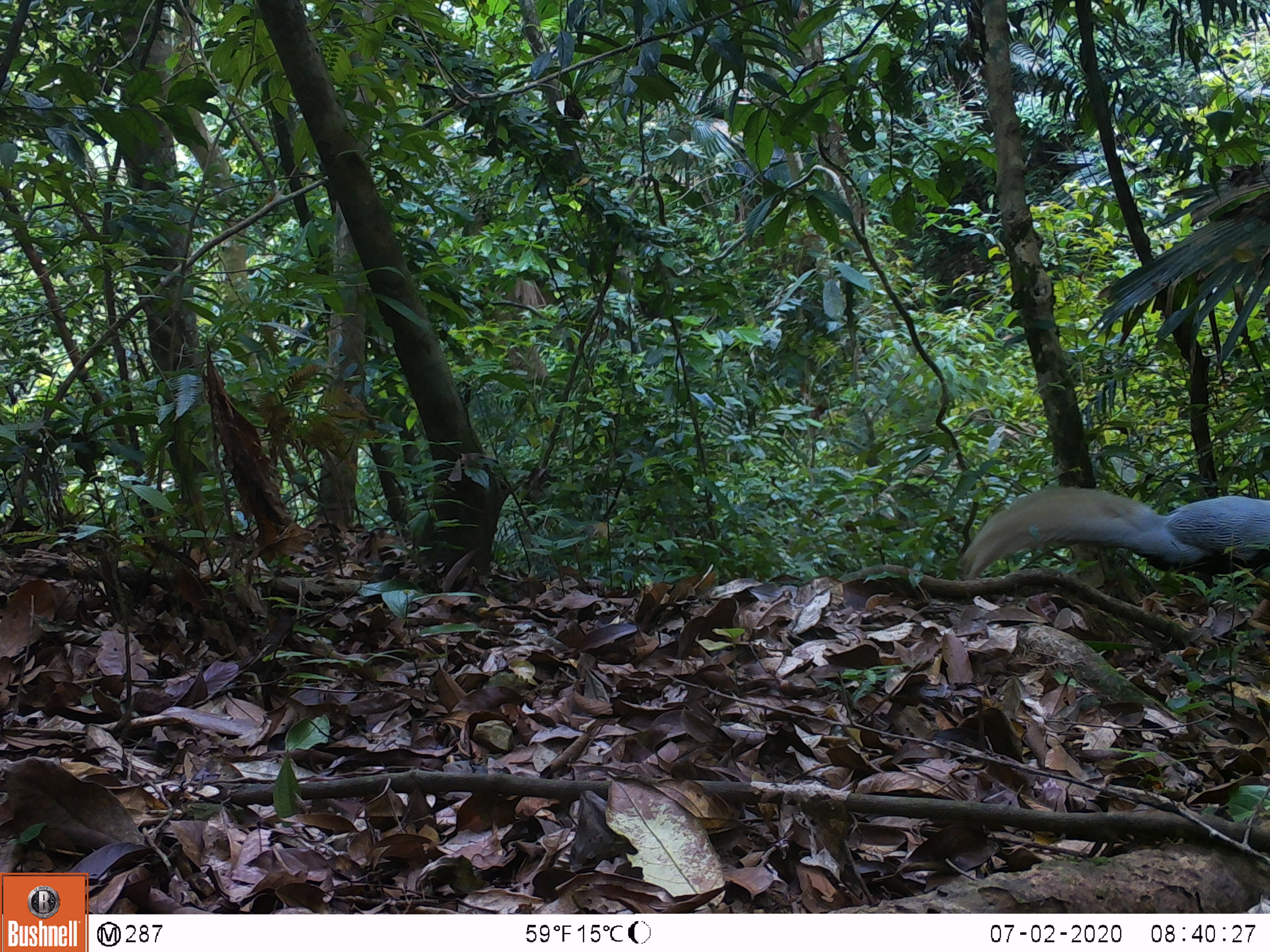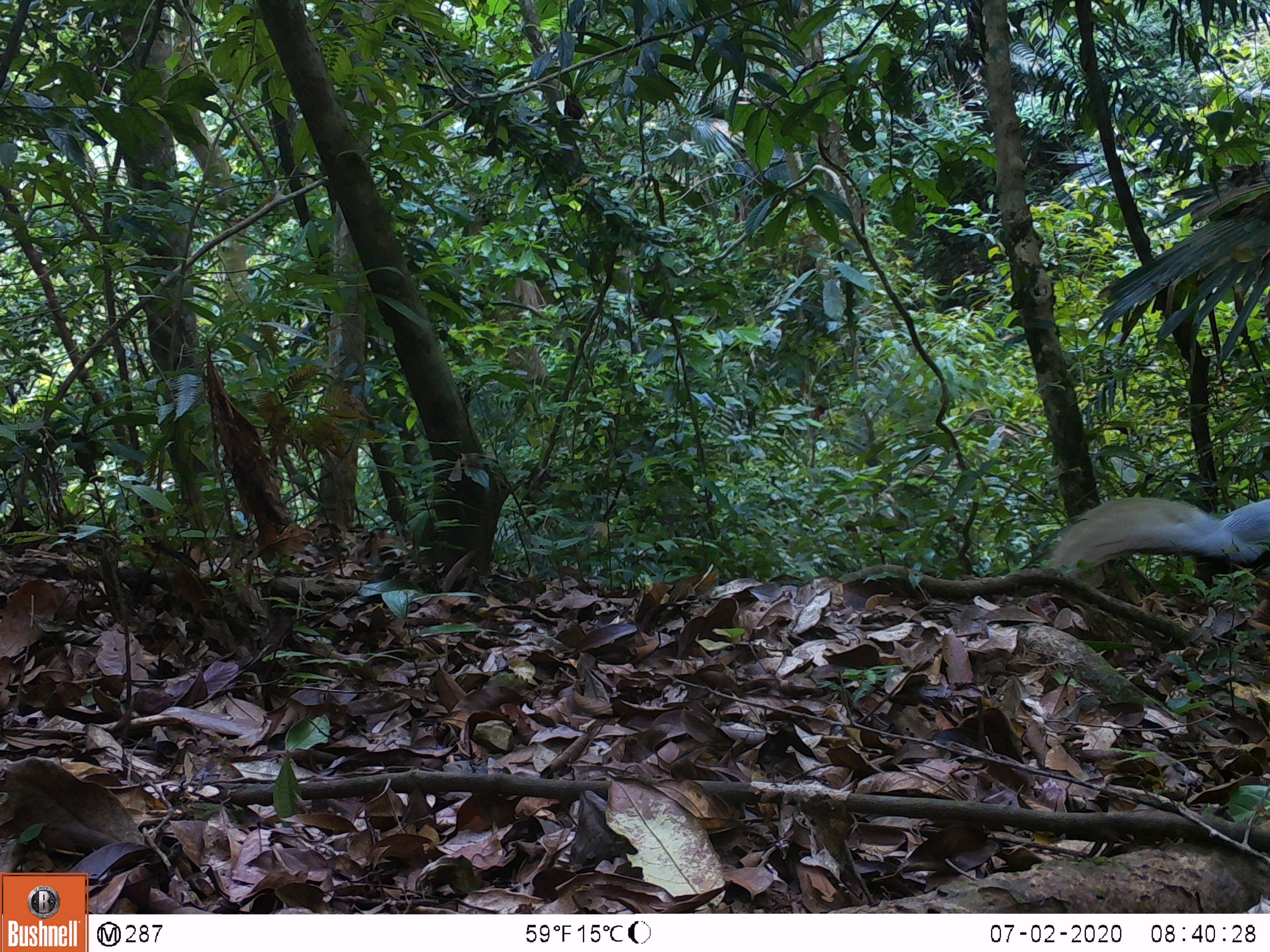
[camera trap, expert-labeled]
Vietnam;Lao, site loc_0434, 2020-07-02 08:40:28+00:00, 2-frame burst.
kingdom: Animalia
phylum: Chordata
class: Aves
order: Galliformes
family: Phasianidae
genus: Lophura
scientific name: Lophura nycthemera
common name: silver pheasant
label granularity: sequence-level